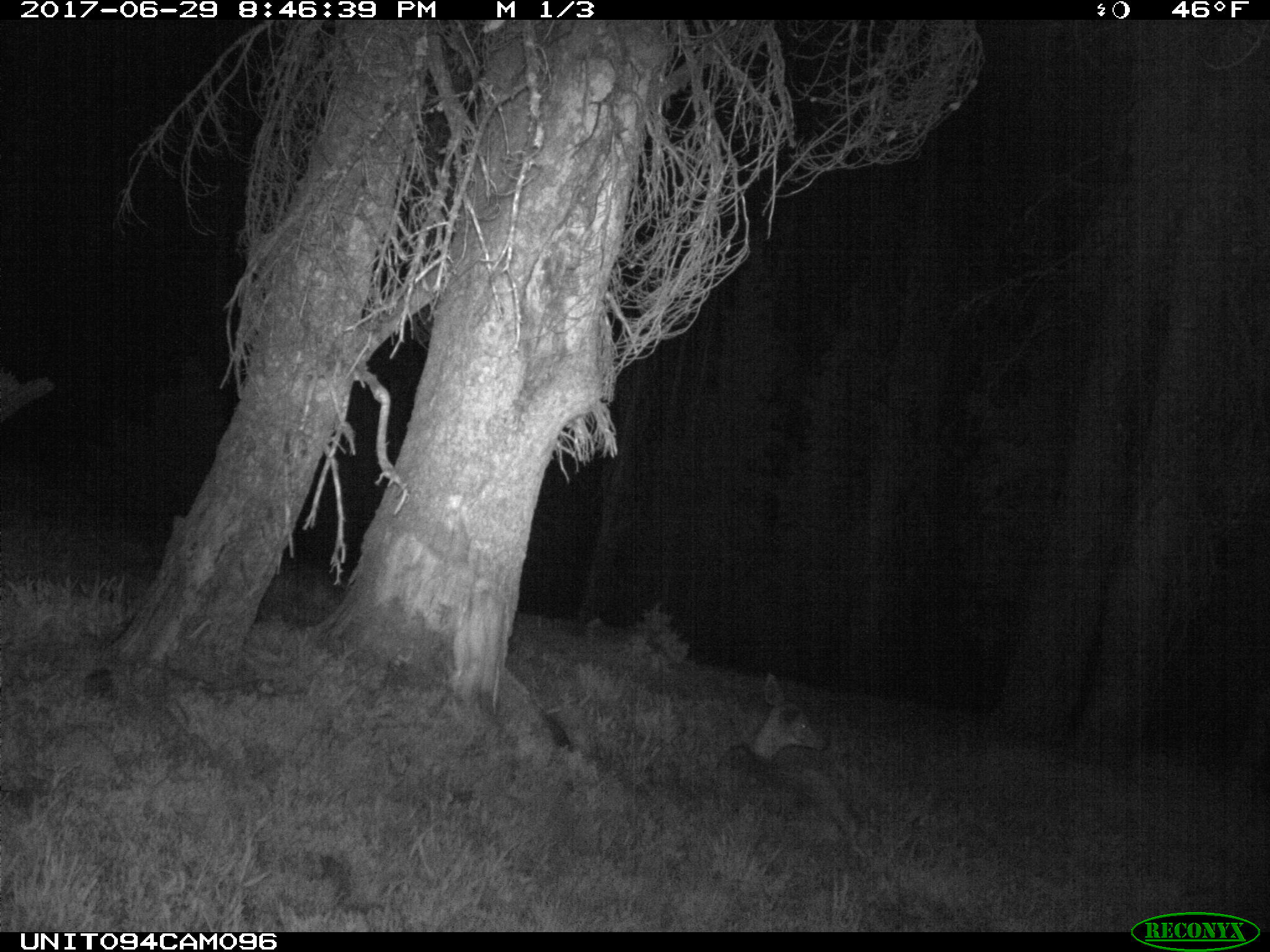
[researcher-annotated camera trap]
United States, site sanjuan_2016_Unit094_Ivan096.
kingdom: Animalia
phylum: Chordata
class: Mammalia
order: Artiodactyla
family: Cervidae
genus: Odocoileus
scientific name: Odocoileus hemionus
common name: mule deer